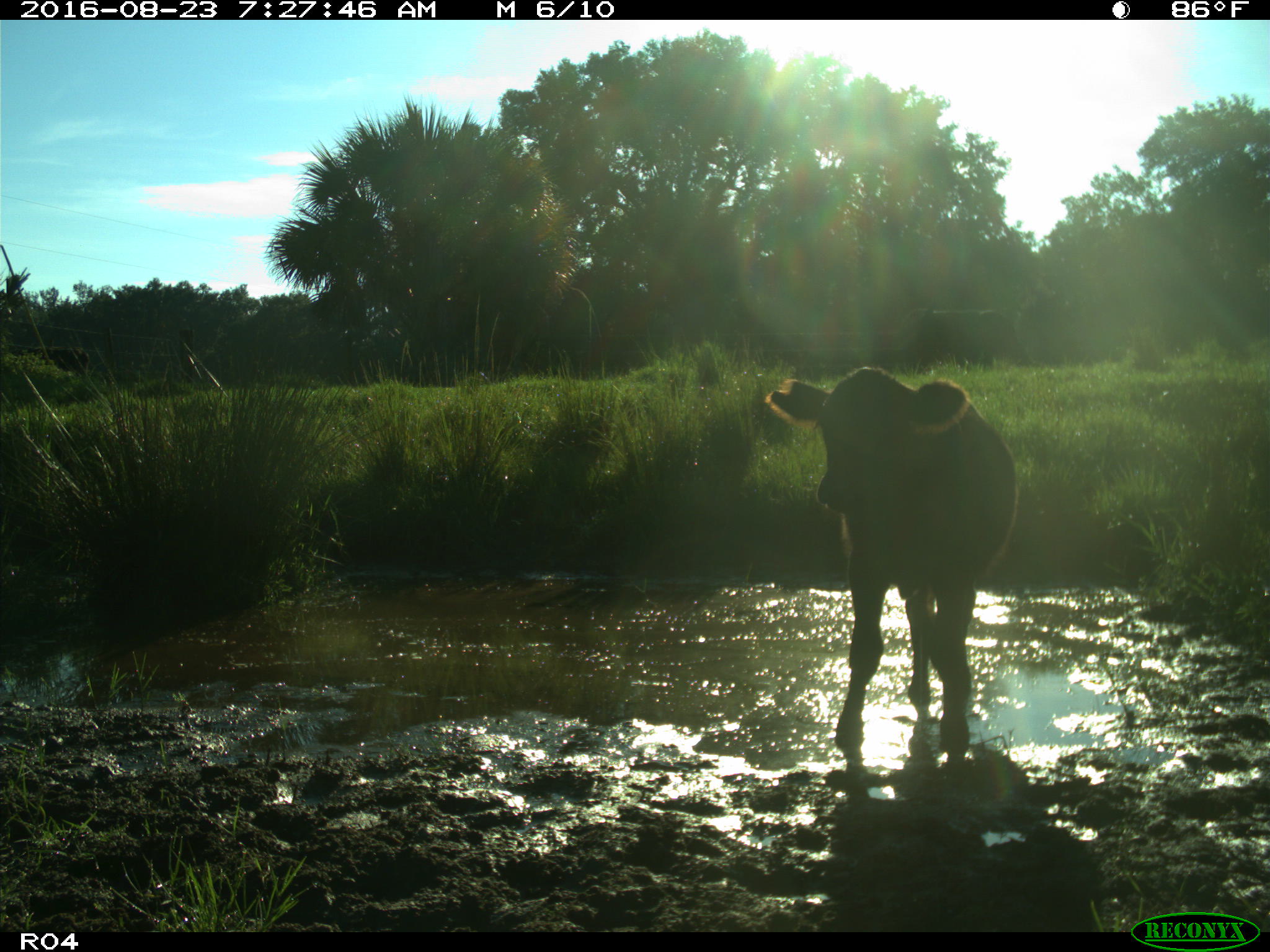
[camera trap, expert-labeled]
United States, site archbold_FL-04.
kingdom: Animalia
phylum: Chordata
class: Mammalia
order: Artiodactyla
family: Bovidae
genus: Bos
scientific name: Bos taurus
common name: domestic cow